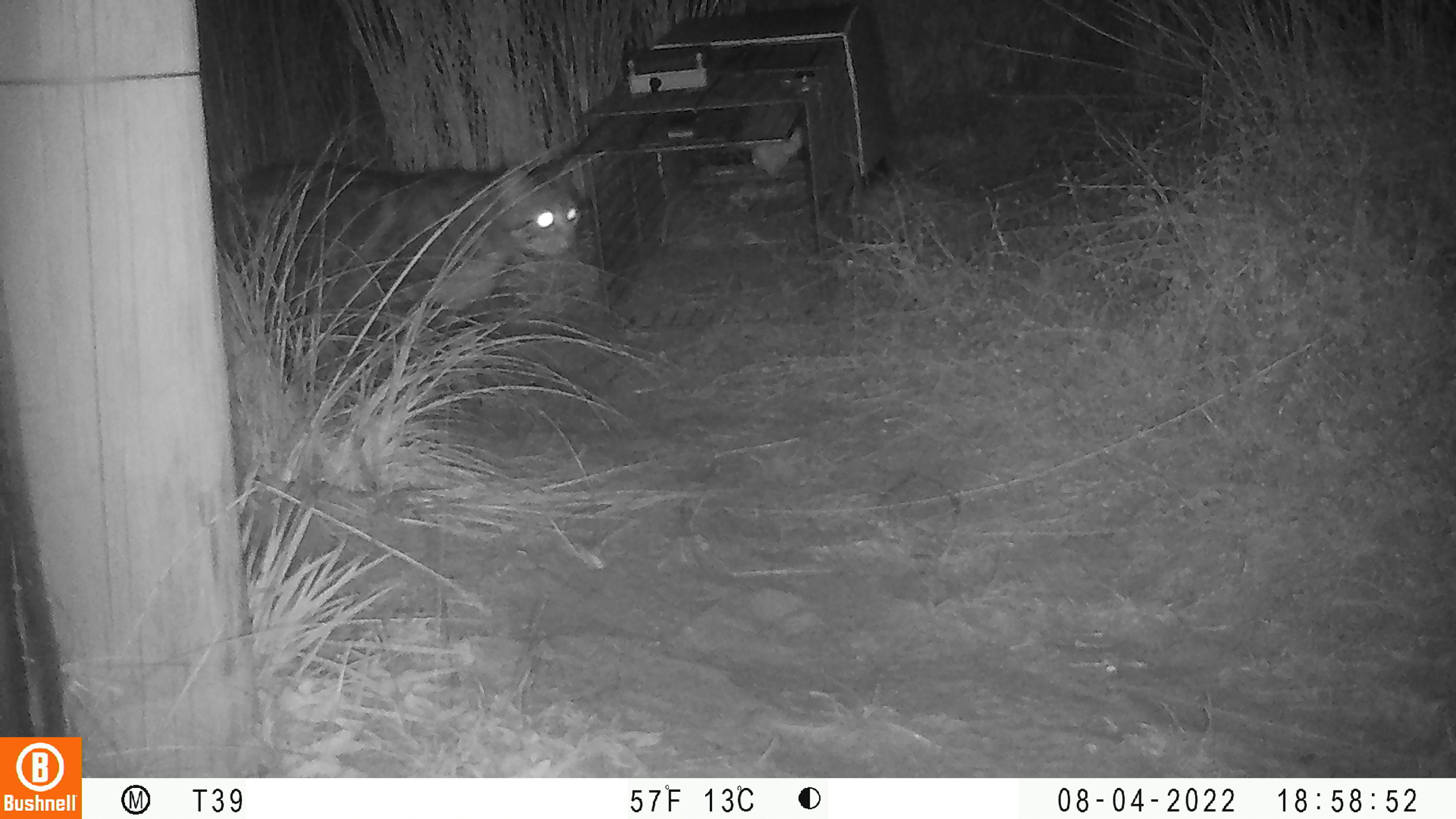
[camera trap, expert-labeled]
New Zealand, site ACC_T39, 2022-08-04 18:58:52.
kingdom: Animalia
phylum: Chordata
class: Mammalia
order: Carnivora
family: Felidae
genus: Felis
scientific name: Felis catus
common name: domestic cat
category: cat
Cat (domestic cat) (Felis catus).